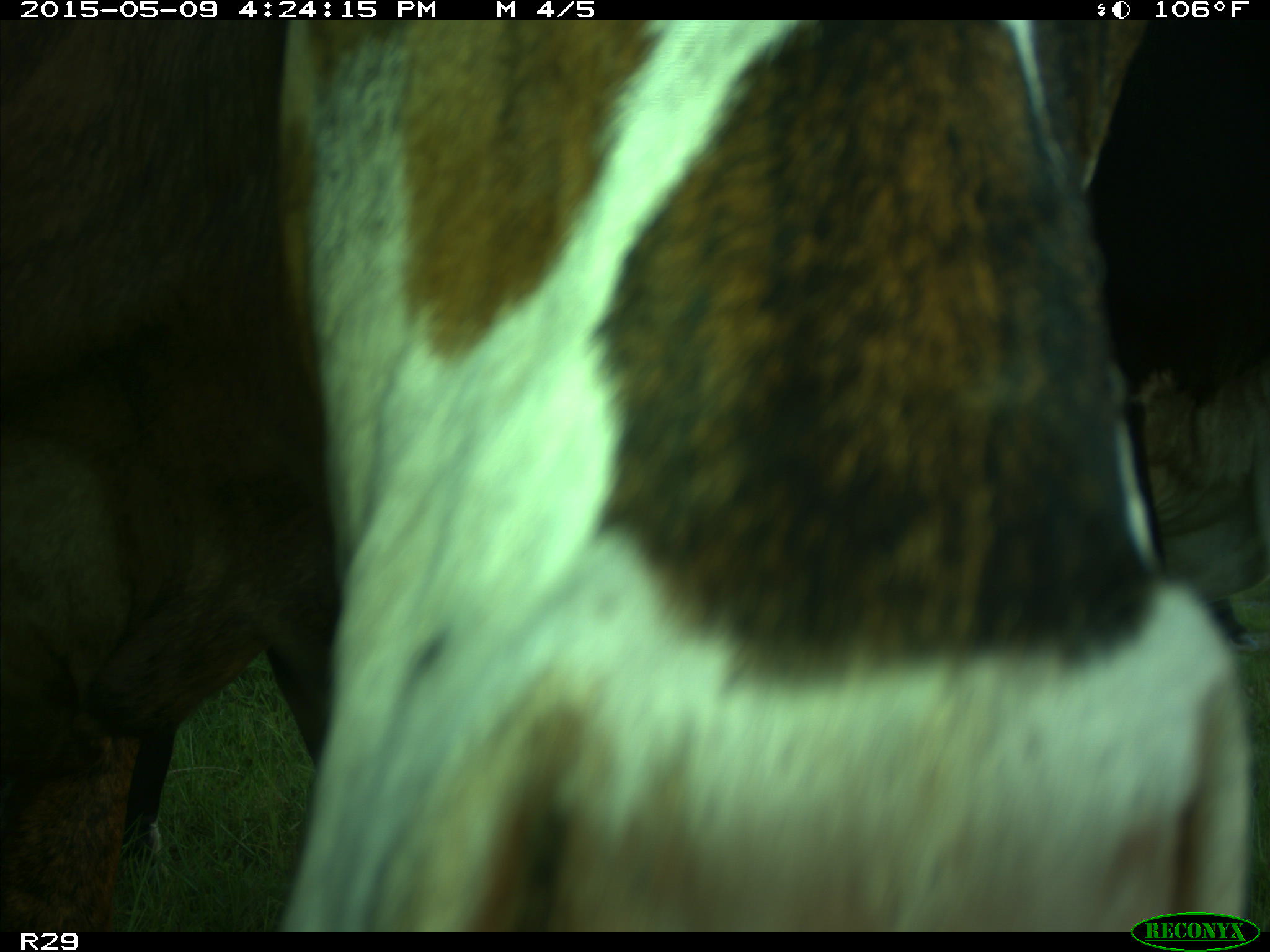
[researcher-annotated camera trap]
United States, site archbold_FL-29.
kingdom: Animalia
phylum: Chordata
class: Mammalia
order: Artiodactyla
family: Bovidae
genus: Bos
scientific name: Bos taurus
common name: domestic cow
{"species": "Bos taurus (domestic cow)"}